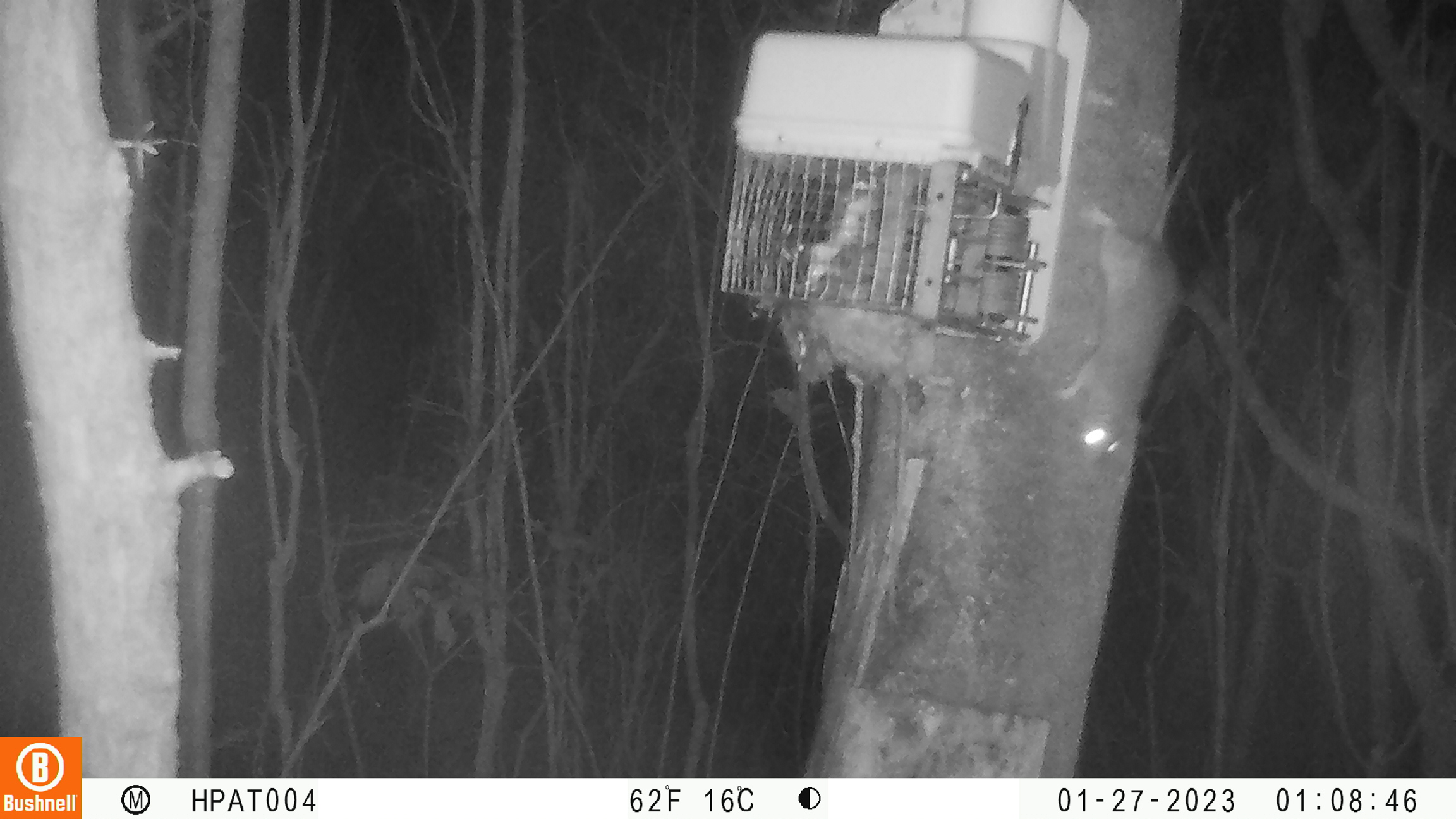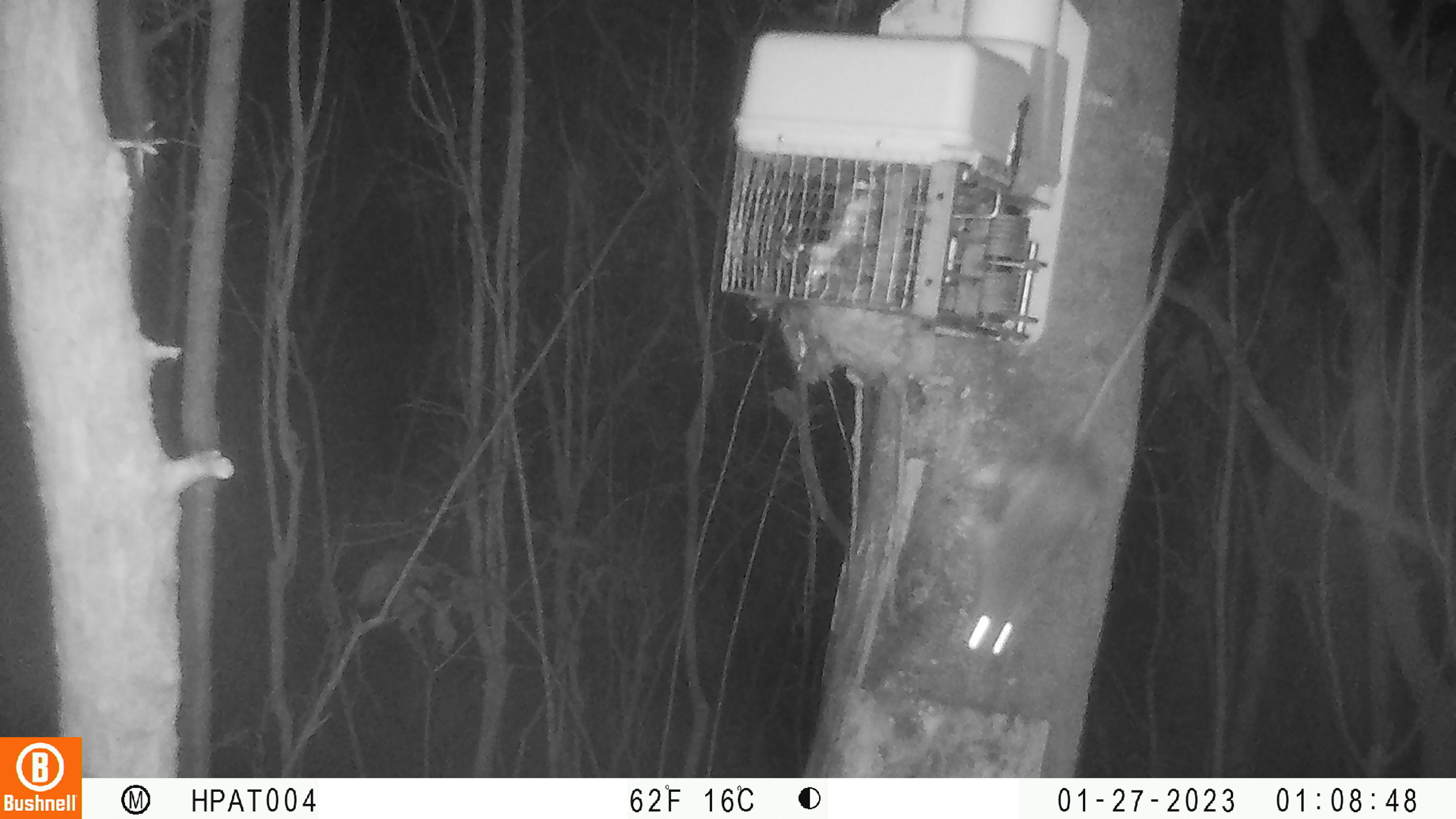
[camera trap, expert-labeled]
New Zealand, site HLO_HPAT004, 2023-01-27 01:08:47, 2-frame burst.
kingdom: Animalia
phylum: Chordata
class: Mammalia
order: Rodentia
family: Muridae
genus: Rattus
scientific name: Rattus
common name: rat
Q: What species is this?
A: Rat (Rattus).